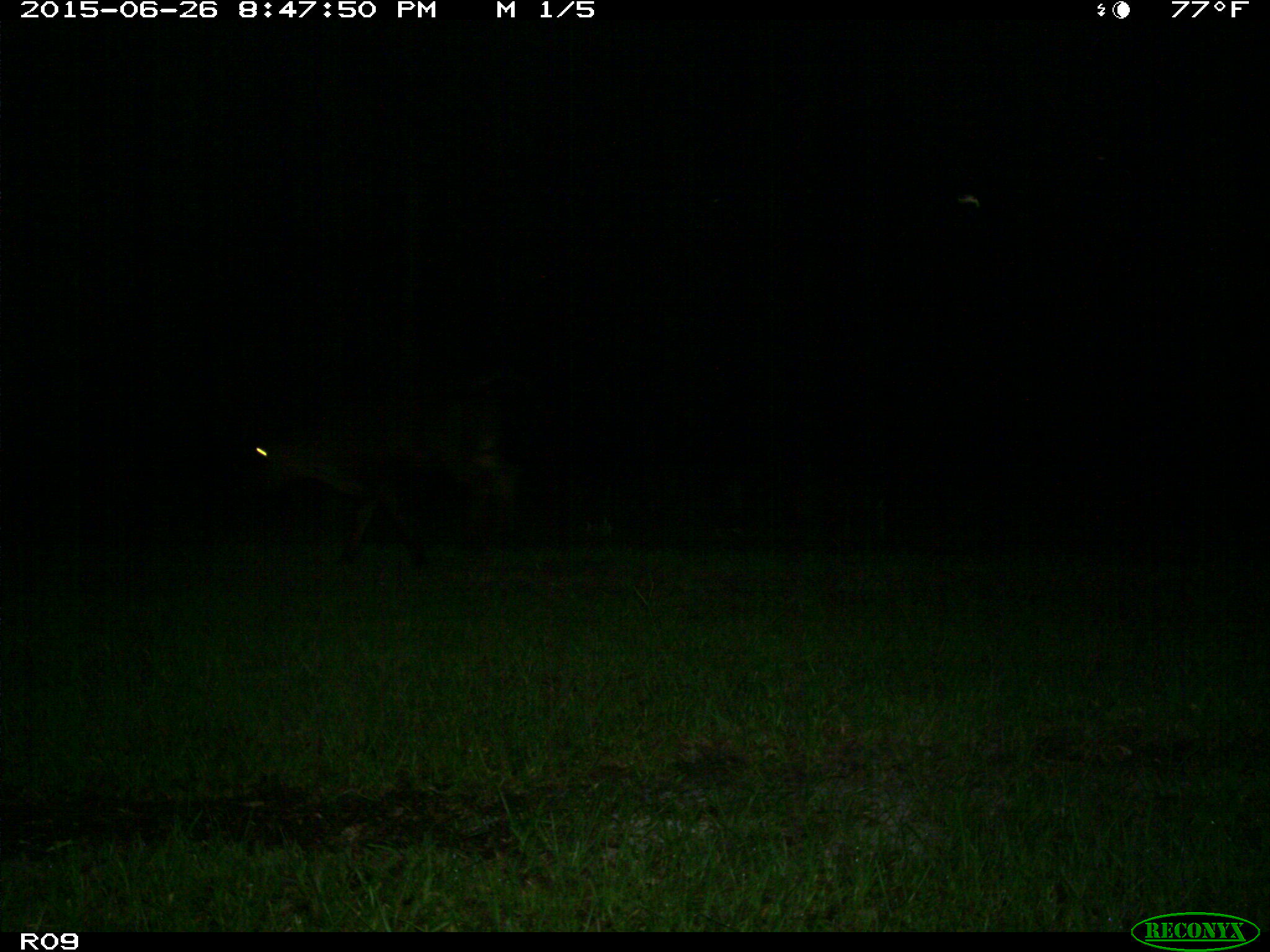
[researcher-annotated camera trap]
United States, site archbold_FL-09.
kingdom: Animalia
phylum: Chordata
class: Mammalia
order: Artiodactyla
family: Bovidae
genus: Bos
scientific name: Bos taurus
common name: domestic cow